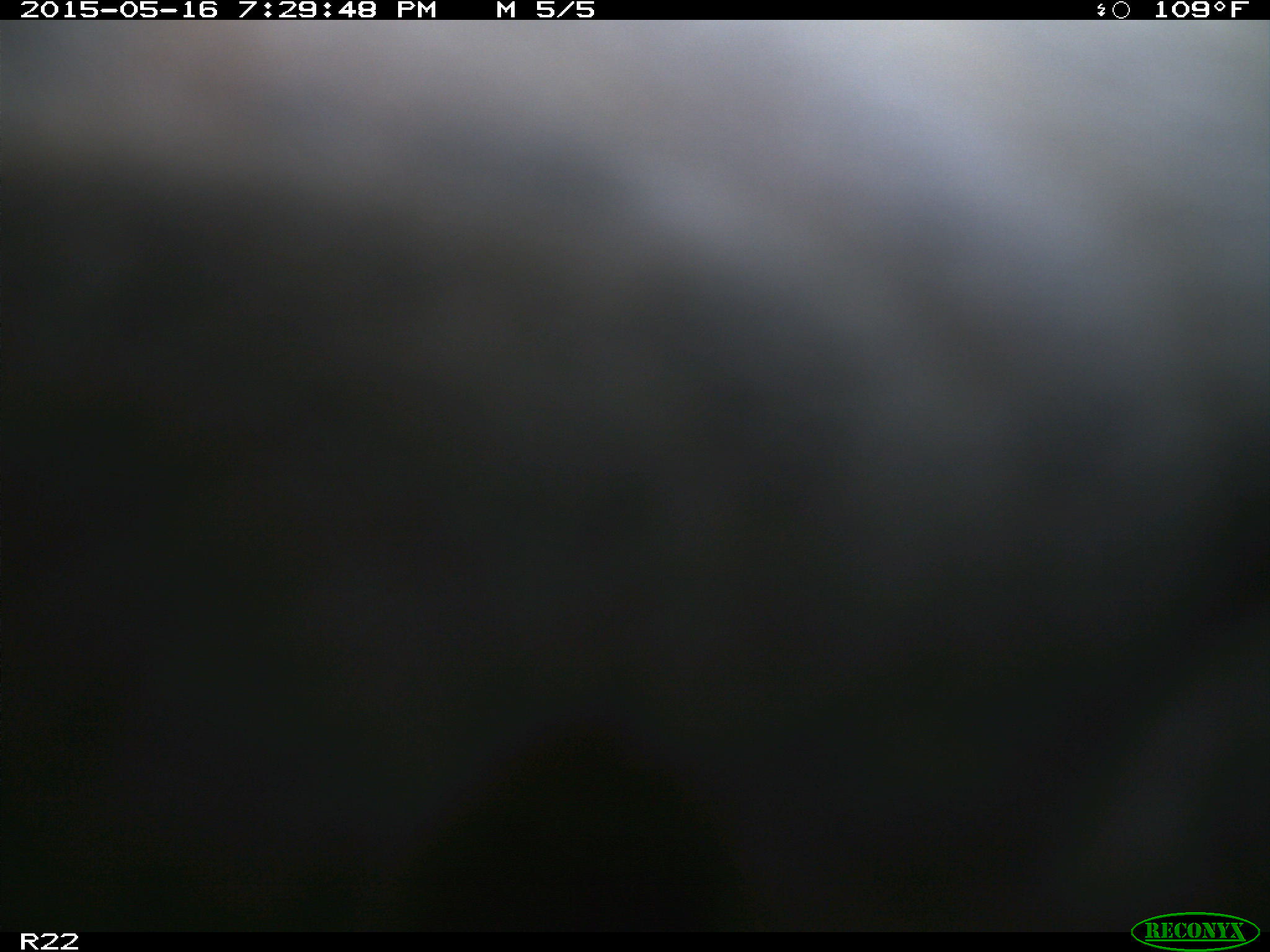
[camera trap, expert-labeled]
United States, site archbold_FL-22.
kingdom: Animalia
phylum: Chordata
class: Mammalia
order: Artiodactyla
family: Bovidae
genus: Bos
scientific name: Bos taurus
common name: domestic cow